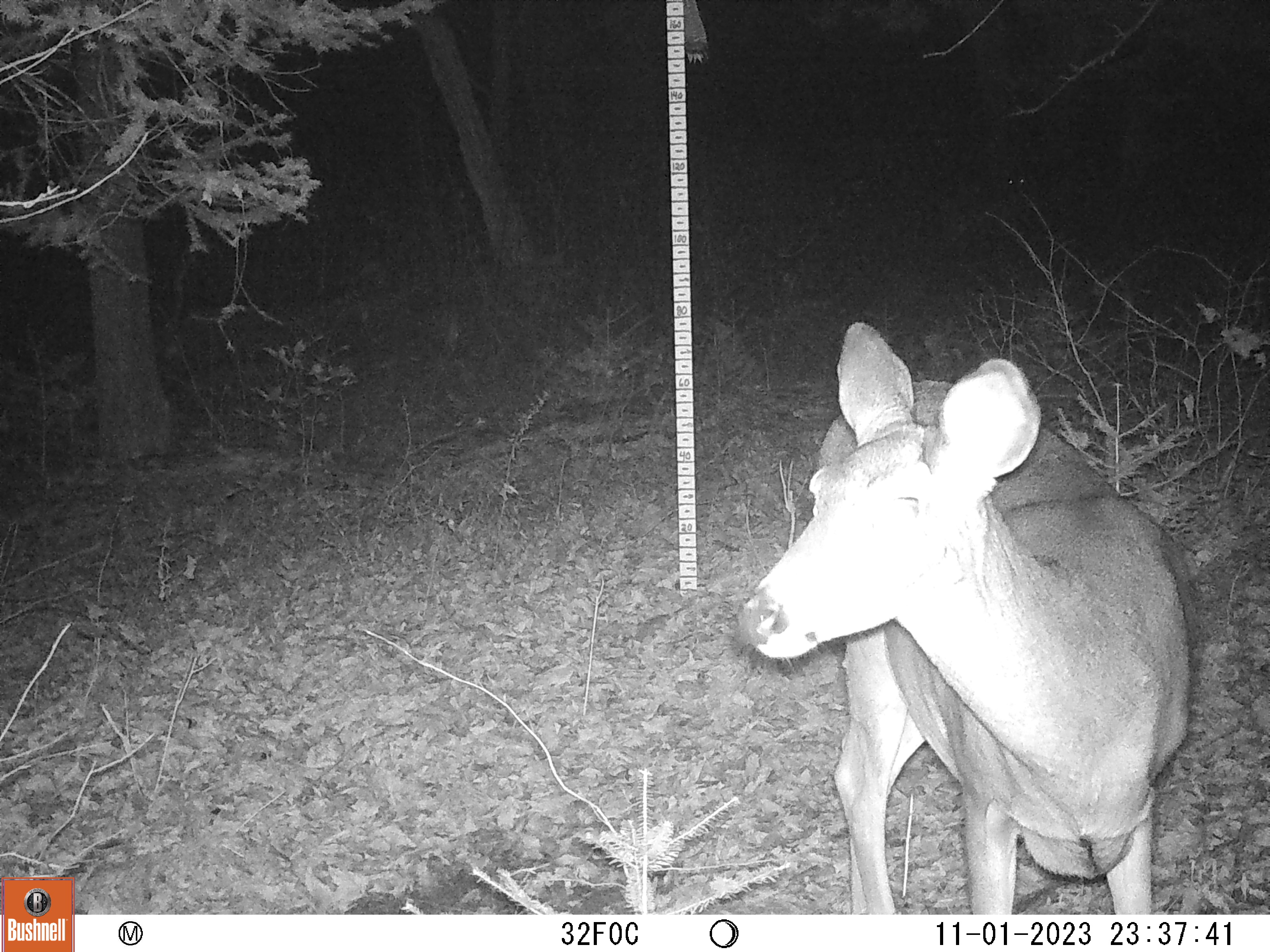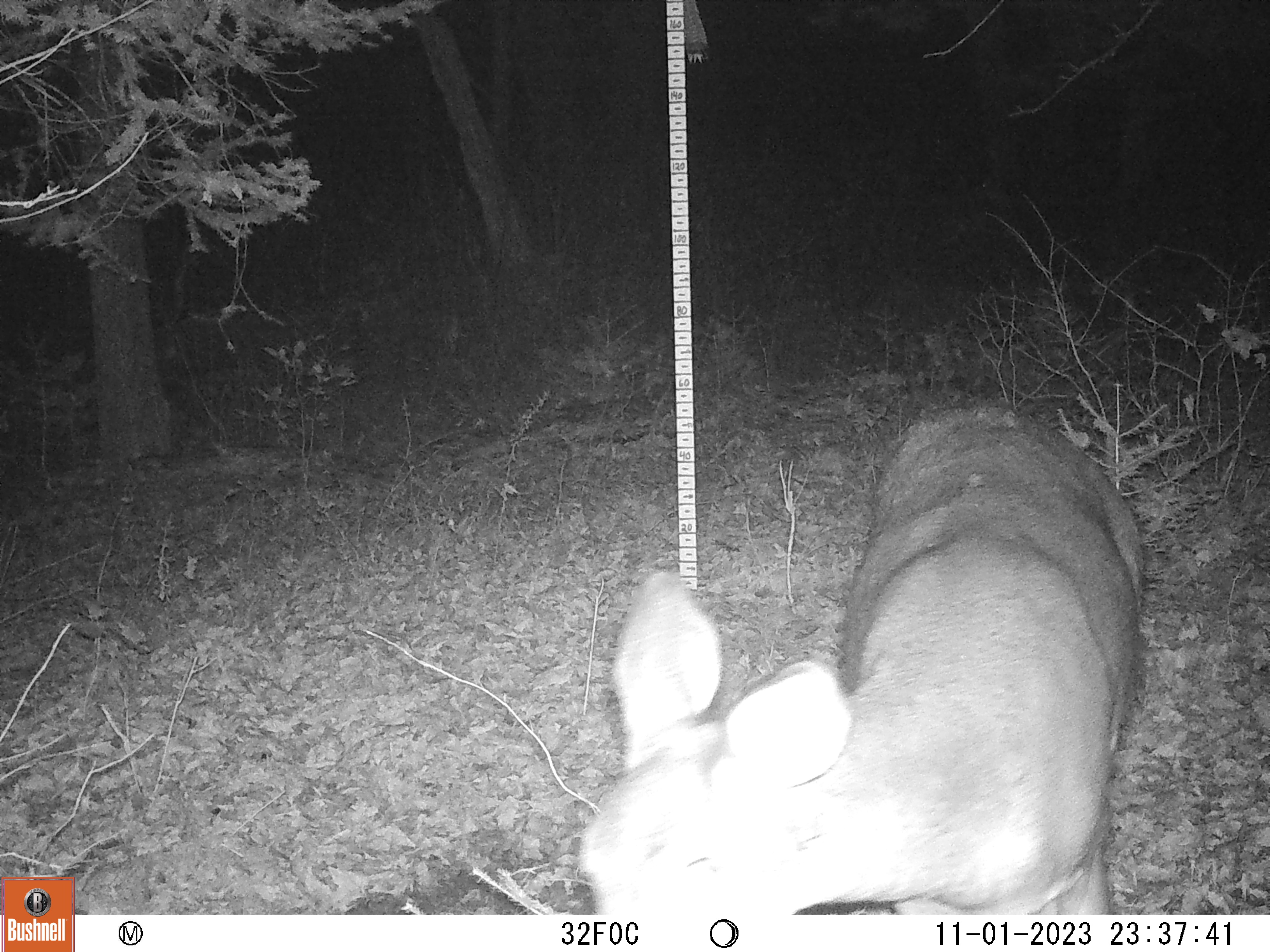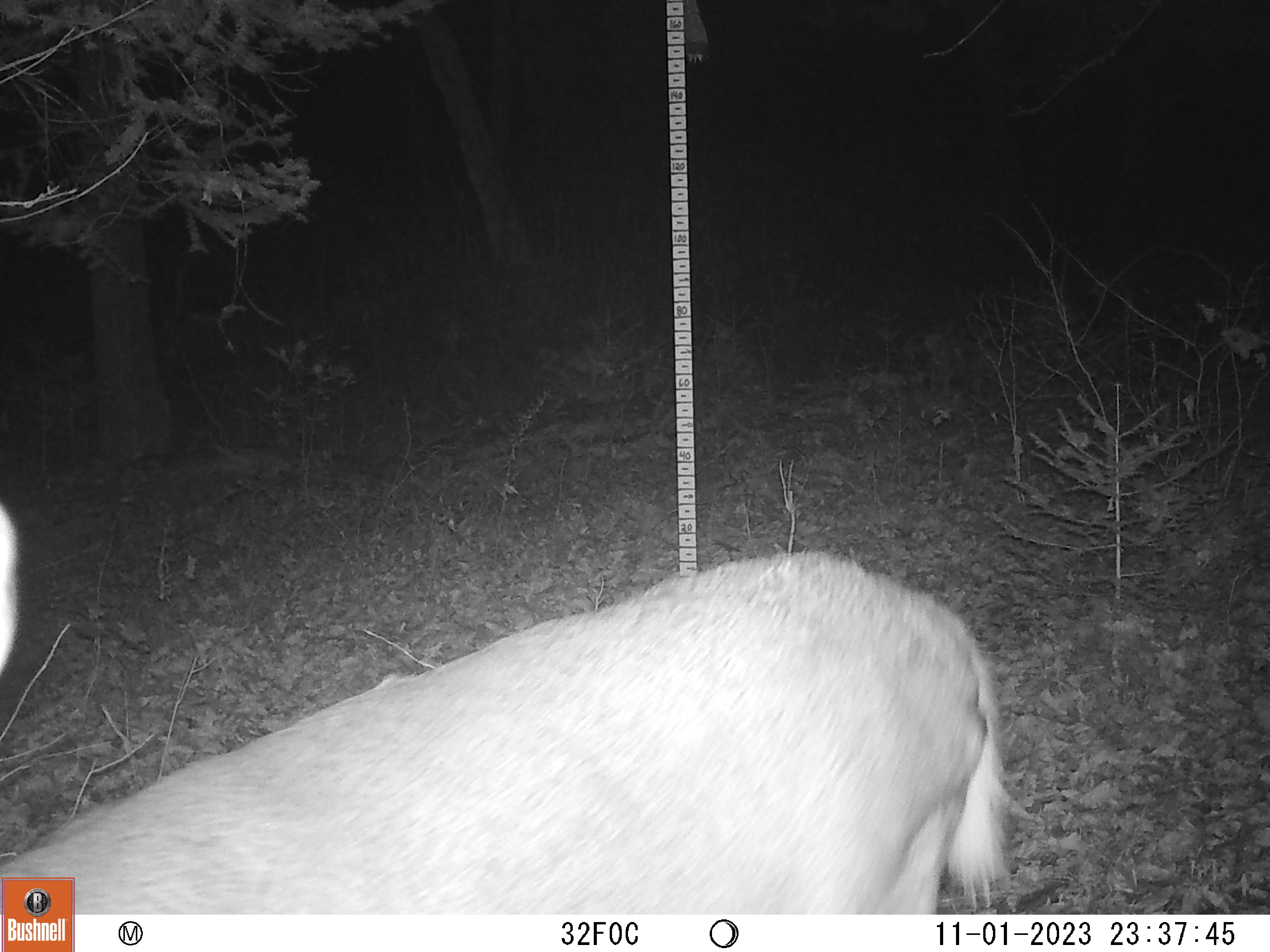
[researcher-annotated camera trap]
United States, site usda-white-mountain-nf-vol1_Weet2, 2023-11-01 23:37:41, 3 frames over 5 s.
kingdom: Animalia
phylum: Chordata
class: Mammalia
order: Artiodactyla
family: Cervidae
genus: Odocoileus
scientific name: Odocoileus virginianus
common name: white-tailed deer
White-tailed deer (Odocoileus virginianus).